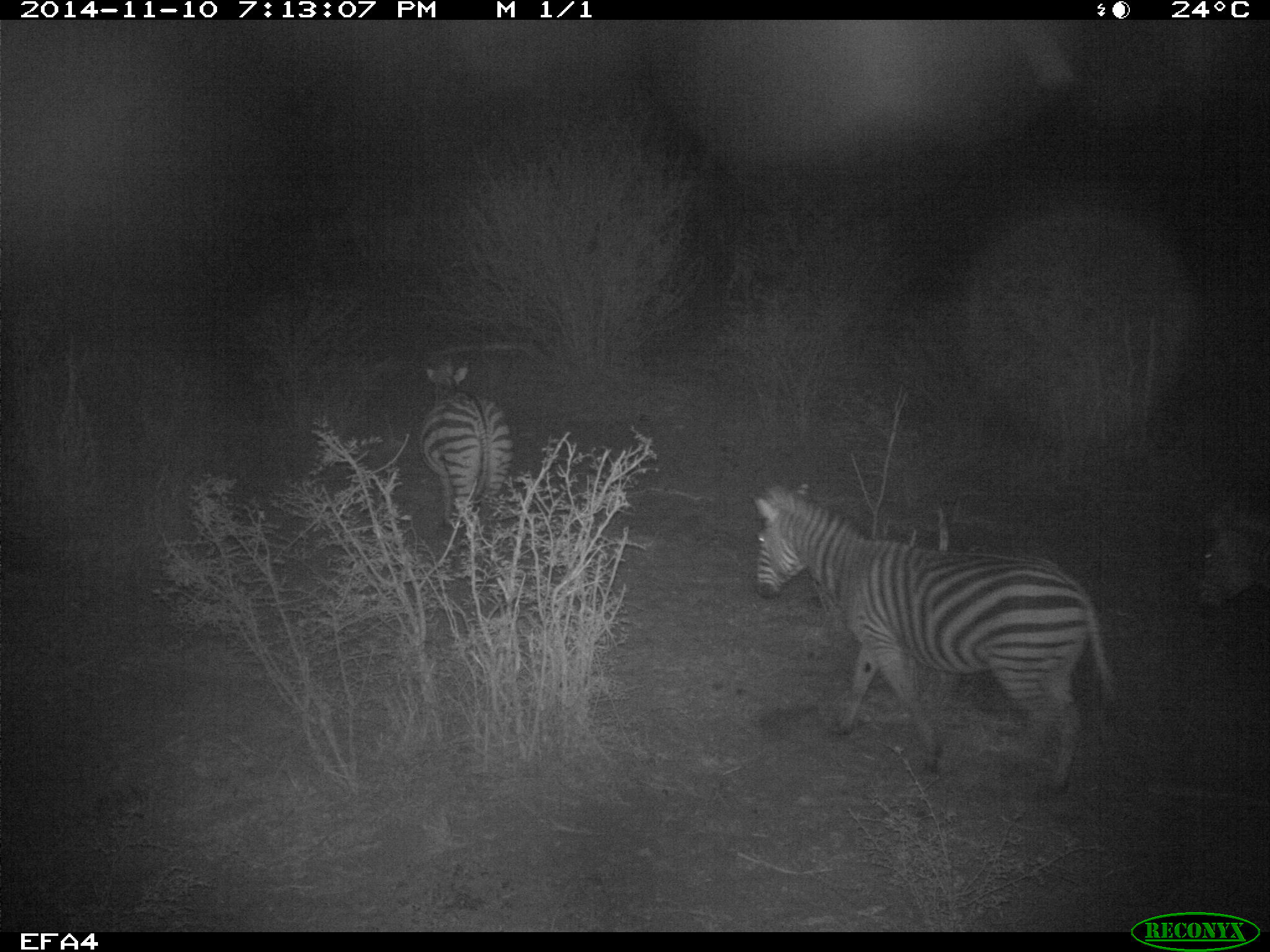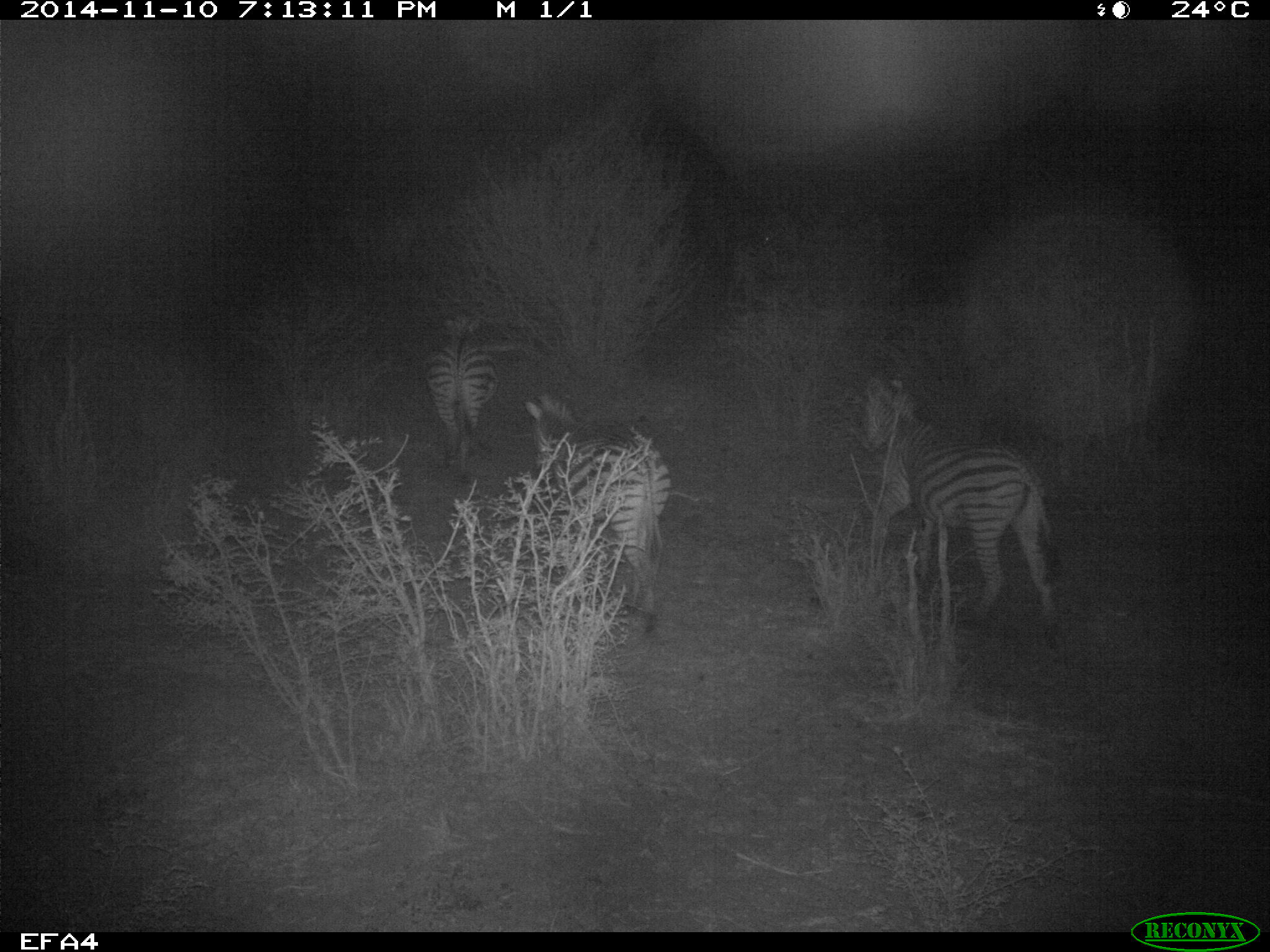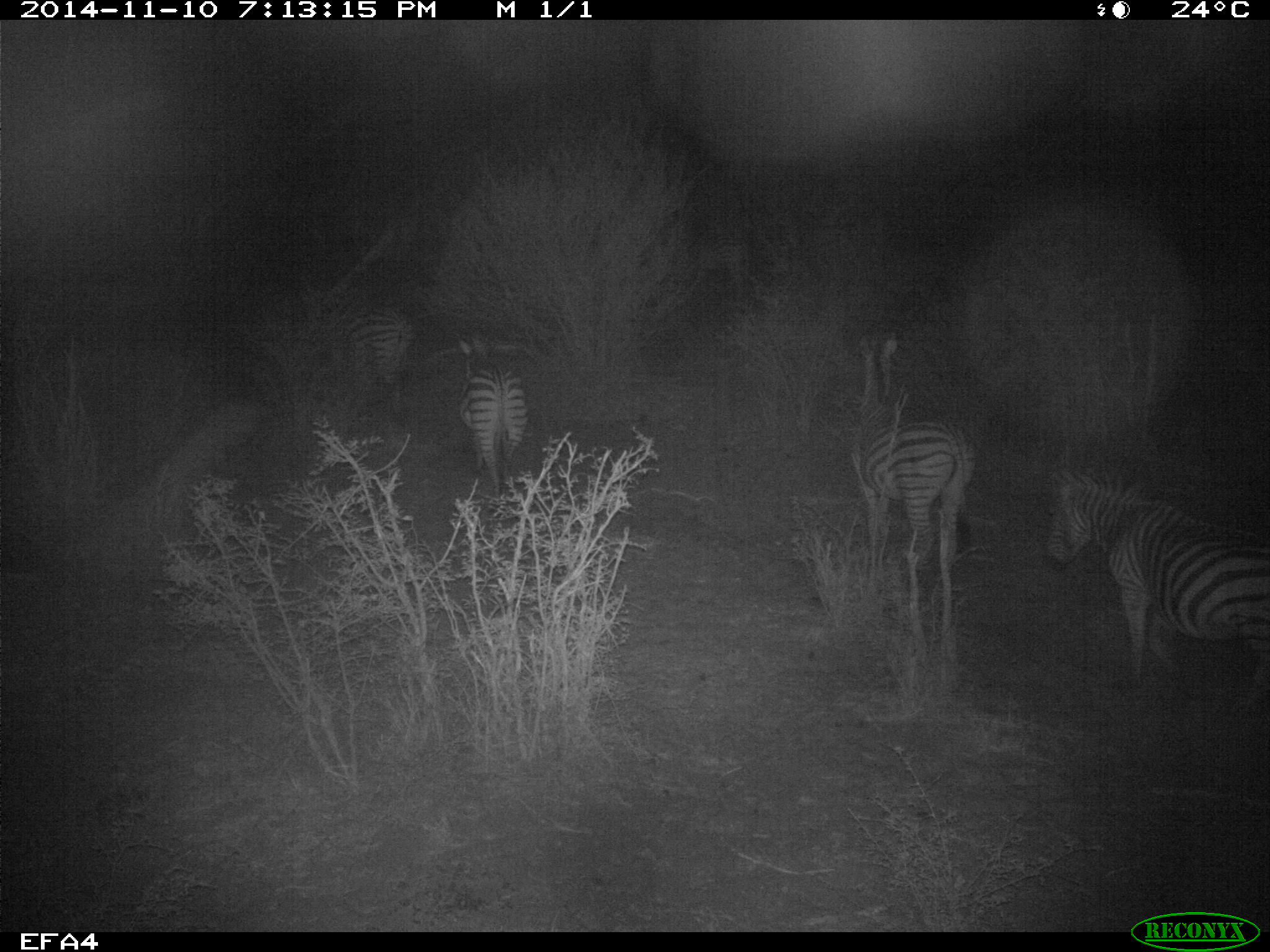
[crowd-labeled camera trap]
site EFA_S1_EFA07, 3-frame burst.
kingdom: Animalia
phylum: Chordata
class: Mammalia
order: Perissodactyla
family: Equidae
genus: Equus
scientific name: Equus quagga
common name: plains zebra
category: zebraplains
Zebraplains (plains zebra) (Equus quagga), count 4. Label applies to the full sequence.